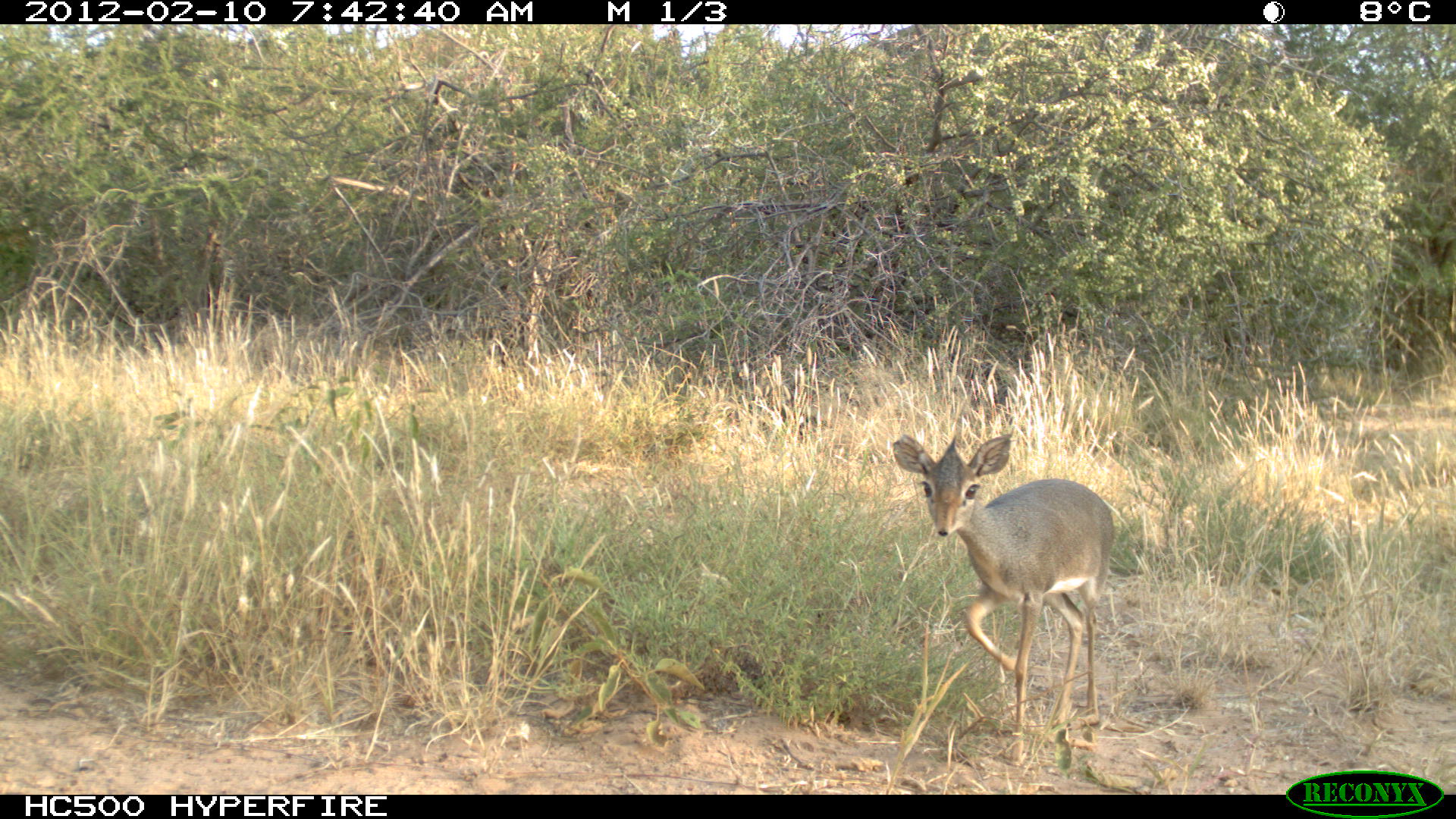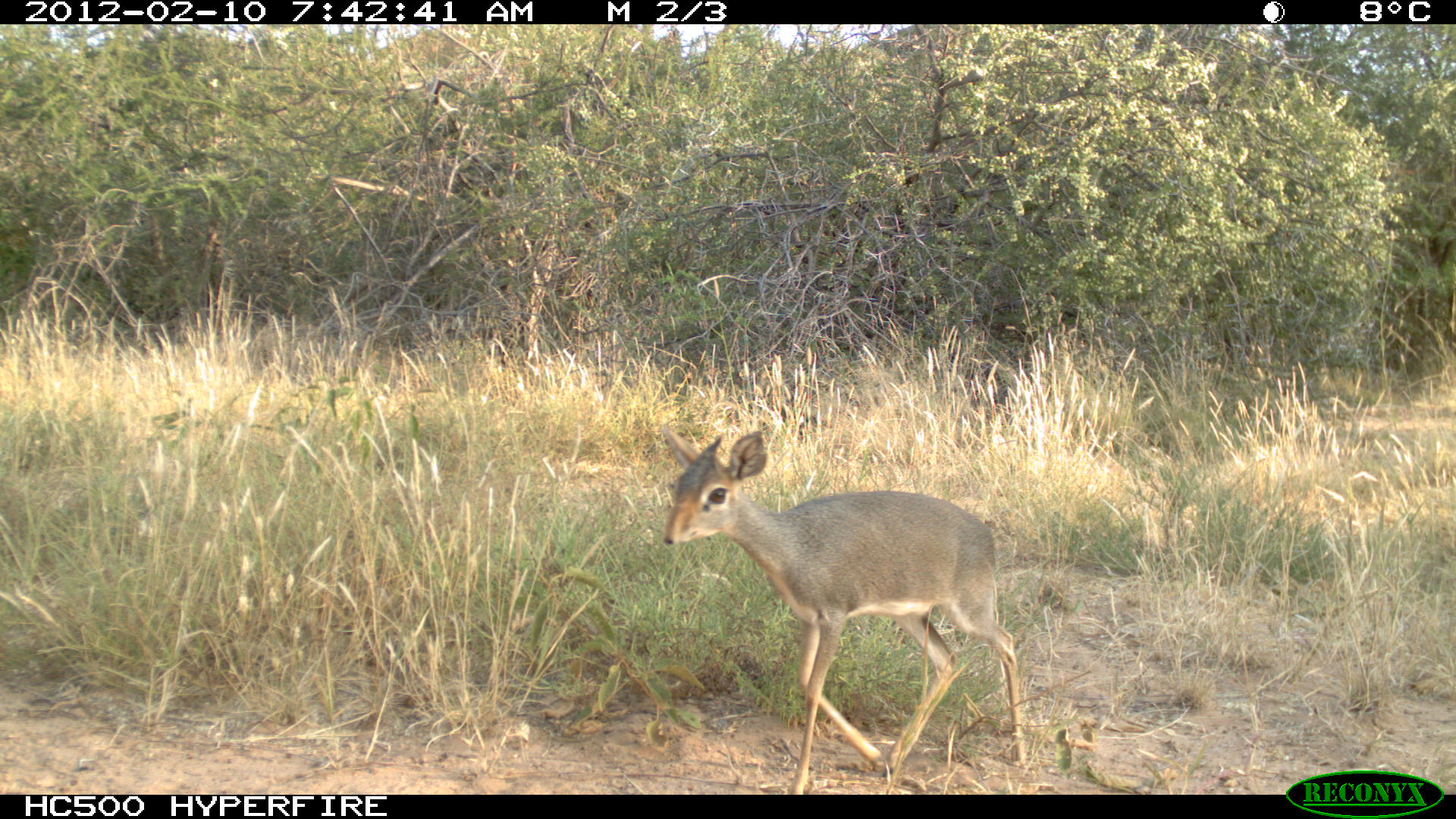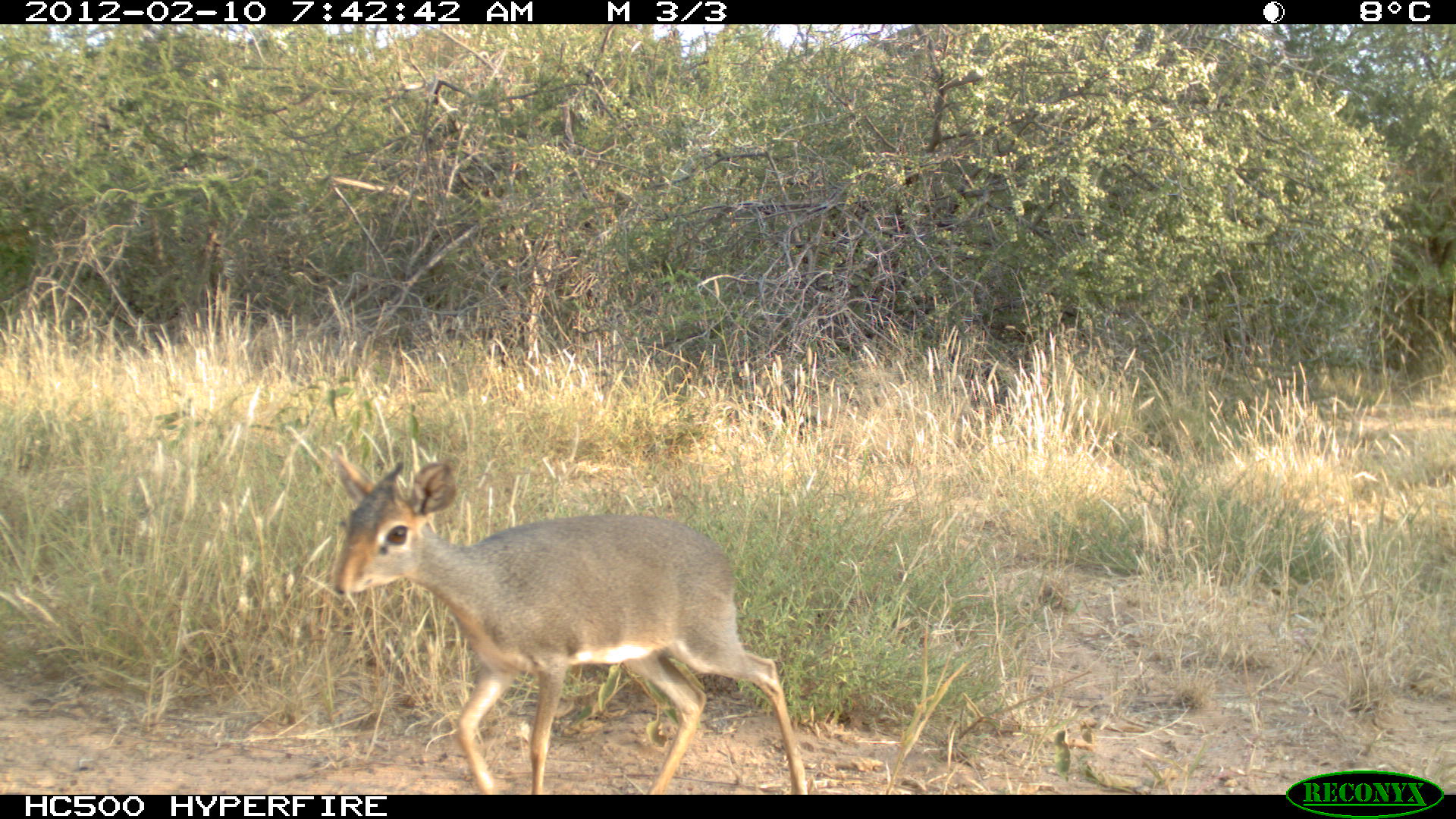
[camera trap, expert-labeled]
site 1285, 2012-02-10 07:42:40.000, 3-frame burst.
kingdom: Animalia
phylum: Chordata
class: Mammalia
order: Artiodactyla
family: Bovidae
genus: Madoqua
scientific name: Madoqua guentheri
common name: günther's dik-dik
Madoqua guentheri (günther's dik-dik), count 1.